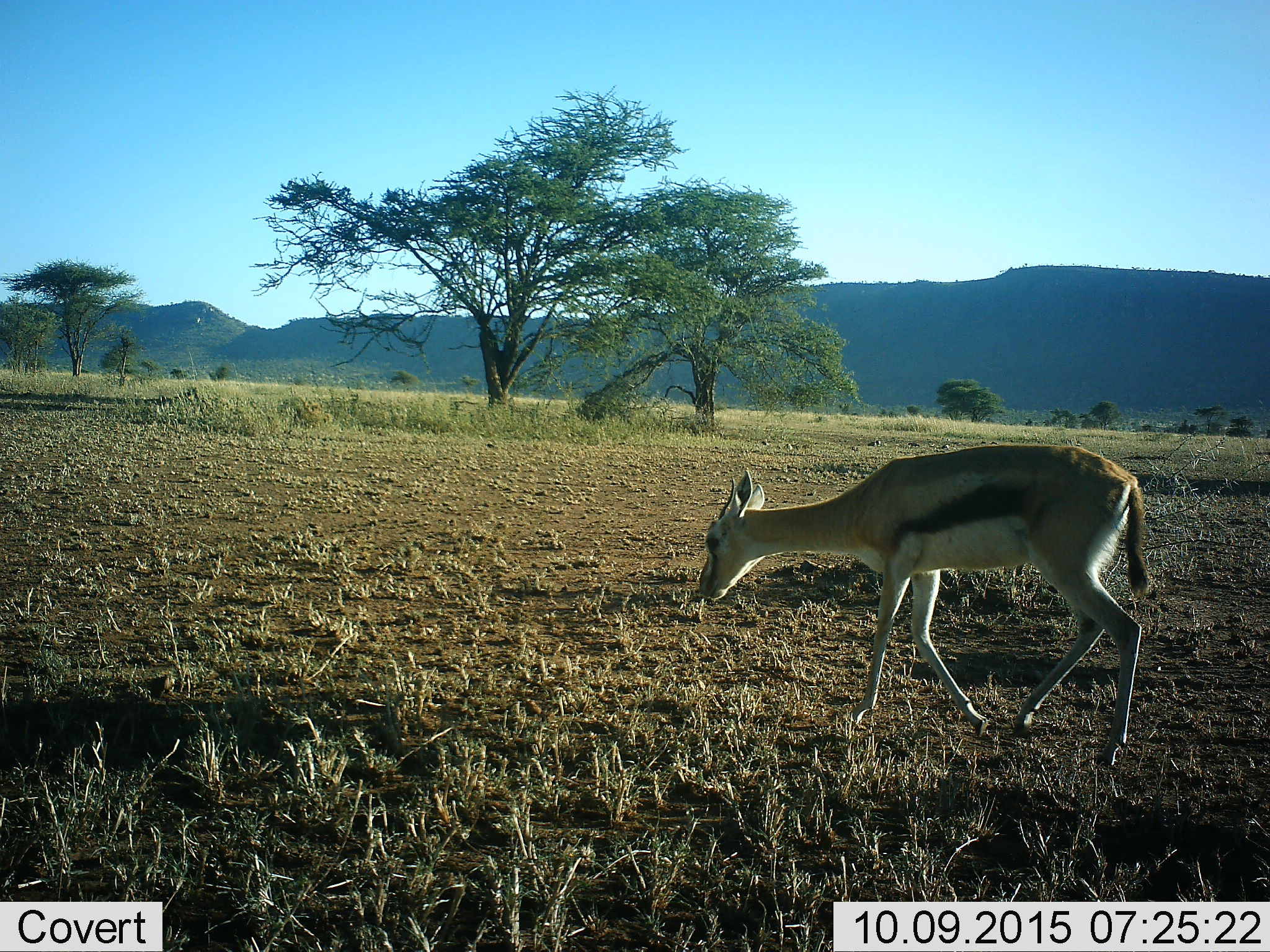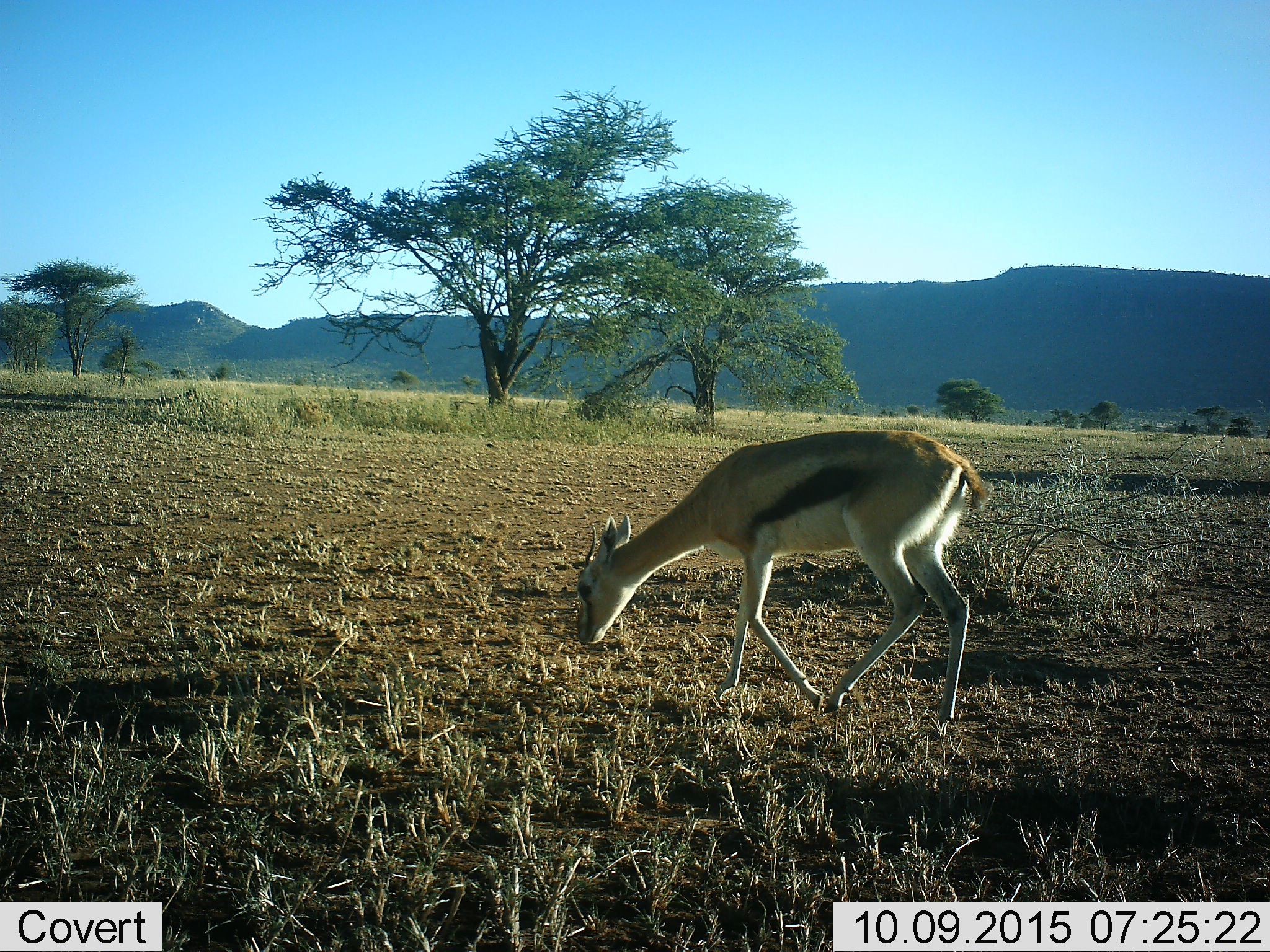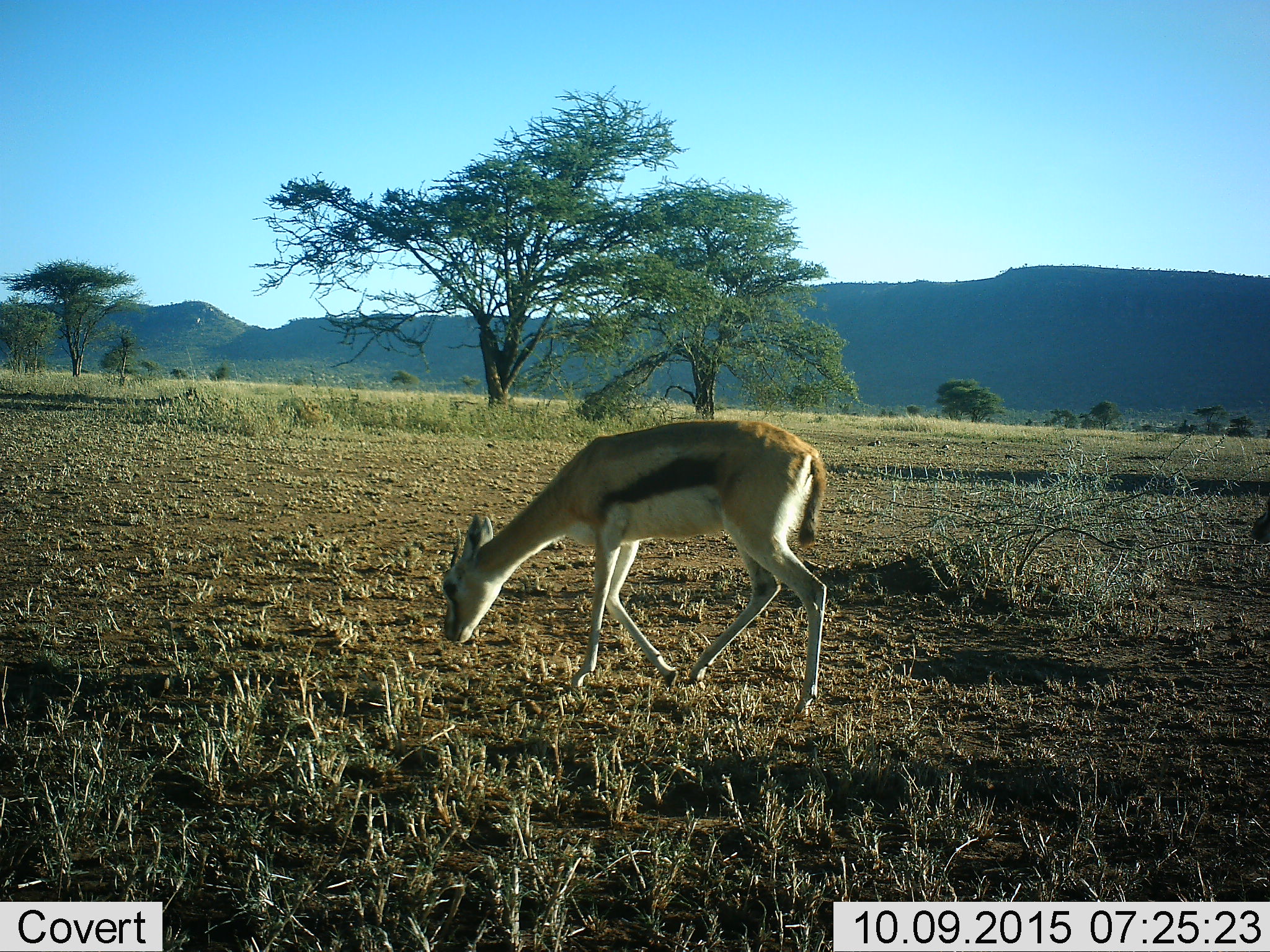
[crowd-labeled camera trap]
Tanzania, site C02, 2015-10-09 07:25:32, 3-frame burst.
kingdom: Animalia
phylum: Chordata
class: Mammalia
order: Artiodactyla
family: Bovidae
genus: Eudorcas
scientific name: Eudorcas thomsonii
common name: thomson's gazelle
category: gazellethomsons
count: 1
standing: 5%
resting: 5%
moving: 79%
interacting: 0%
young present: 0%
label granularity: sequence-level